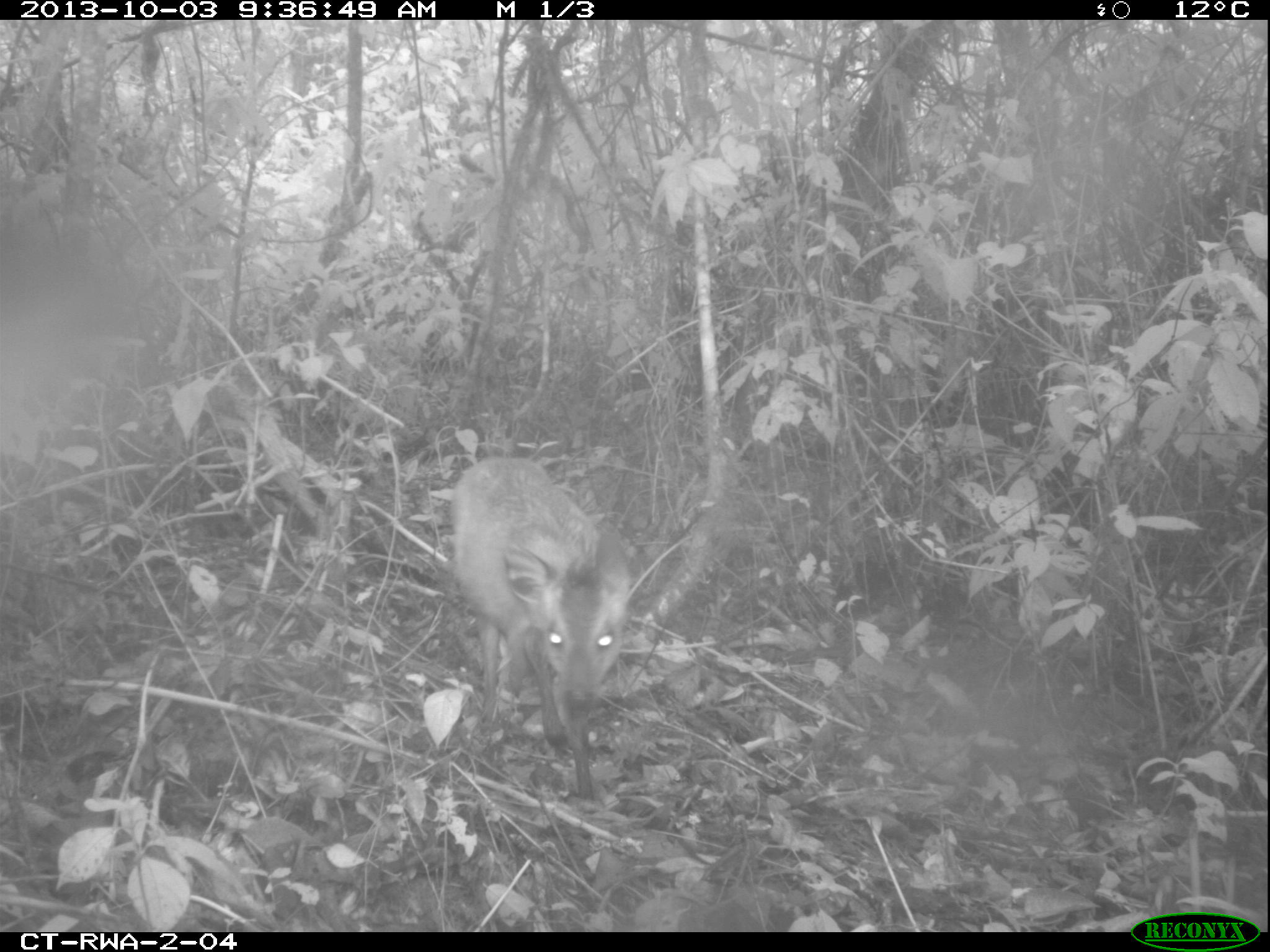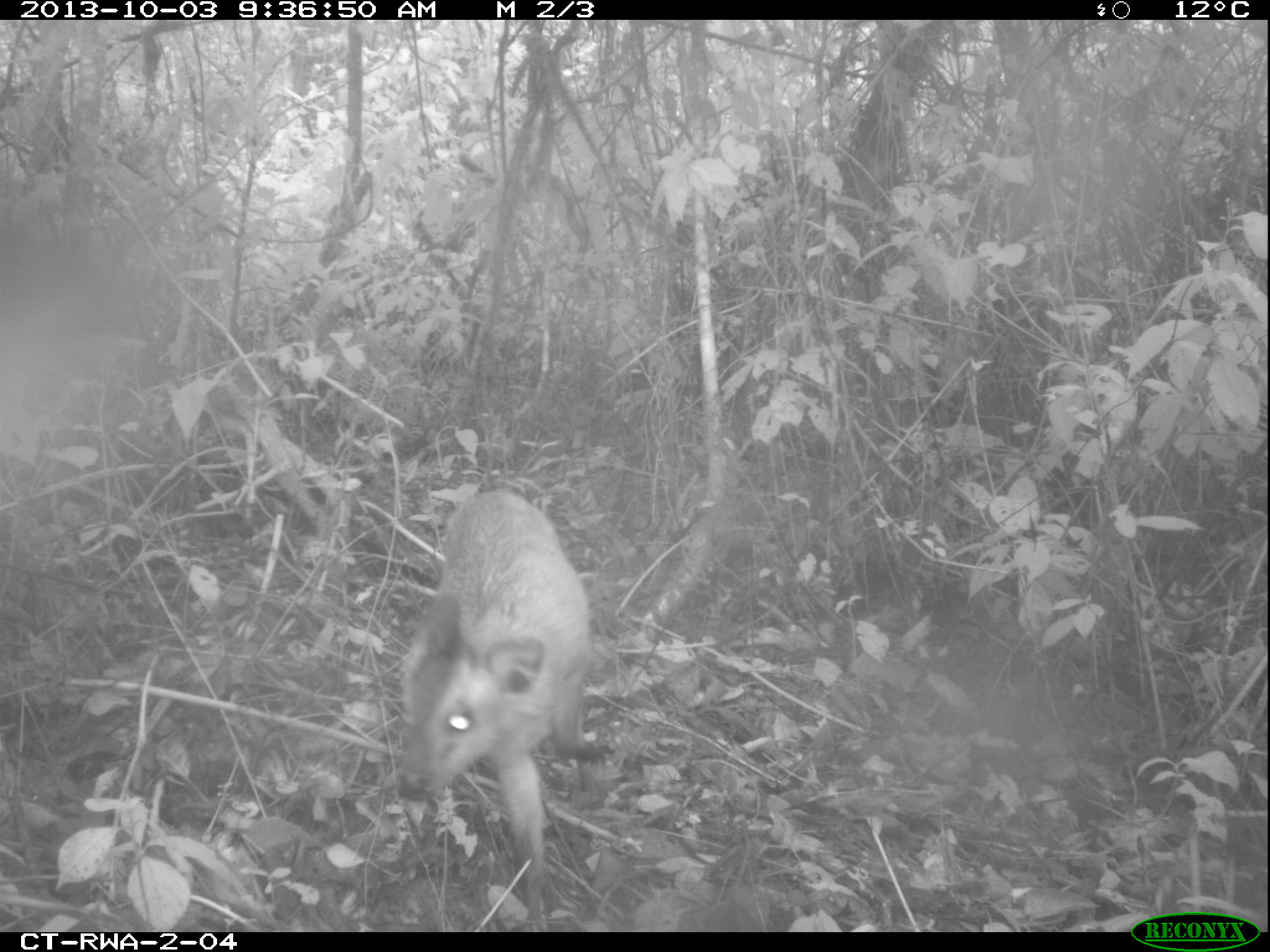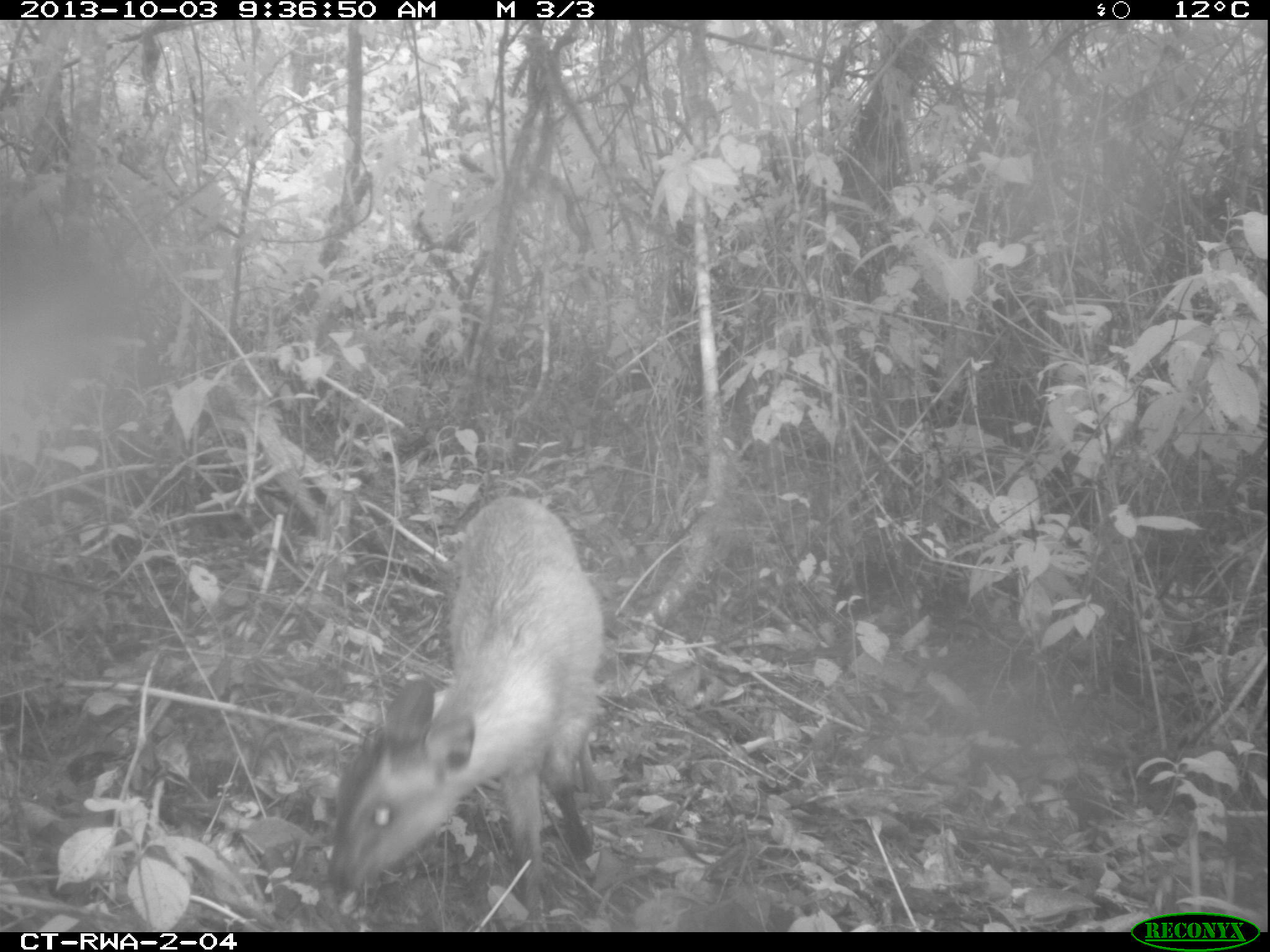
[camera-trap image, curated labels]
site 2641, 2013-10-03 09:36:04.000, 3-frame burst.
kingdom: Animalia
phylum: Chordata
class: Mammalia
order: Artiodactyla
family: Bovidae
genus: Cephalophus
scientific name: Cephalophus nigrifrons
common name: black-fronted duiker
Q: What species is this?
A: Cephalophus nigrifrons (black-fronted duiker).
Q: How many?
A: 1.